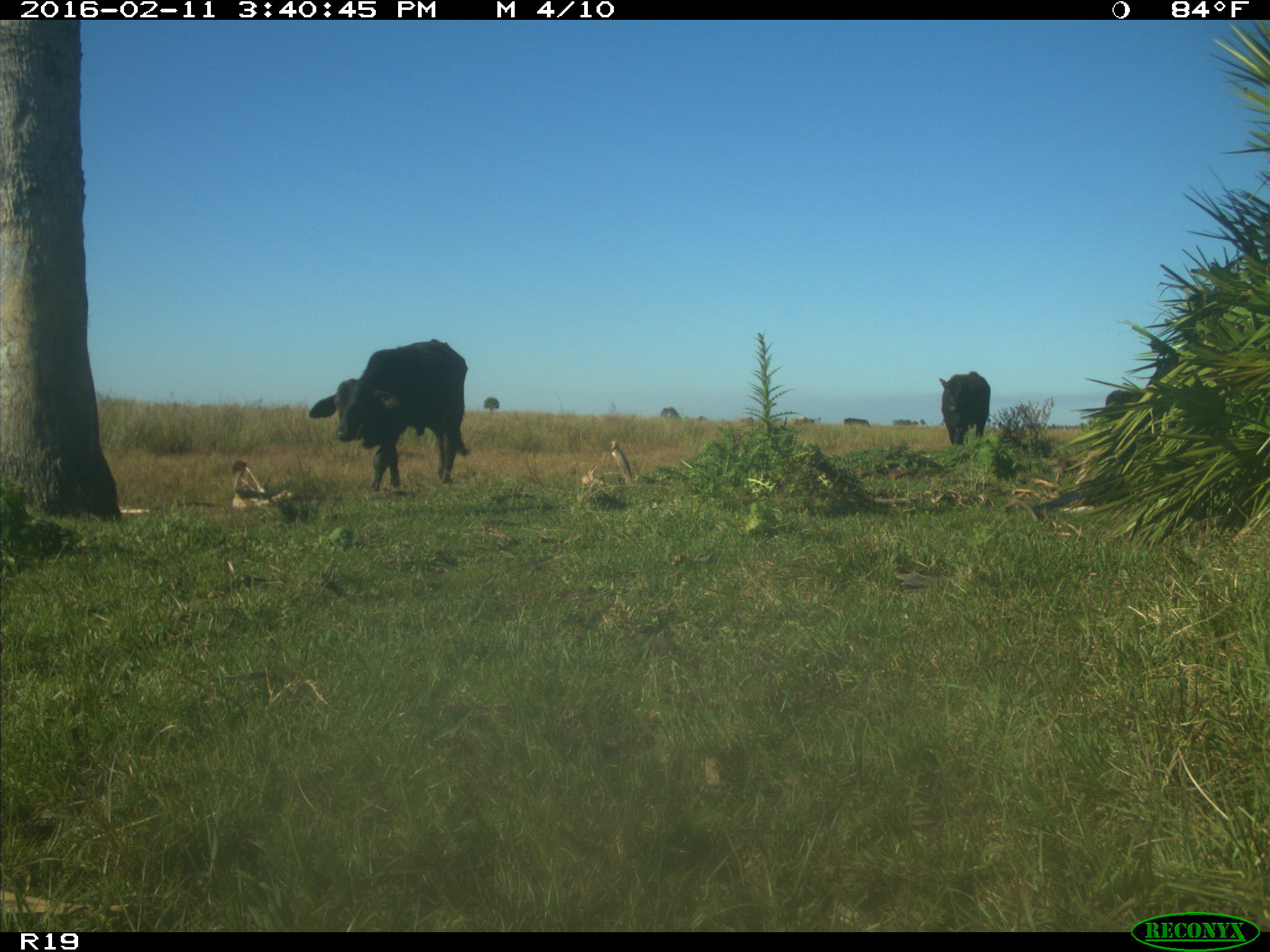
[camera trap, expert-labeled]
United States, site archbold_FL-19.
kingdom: Animalia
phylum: Chordata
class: Mammalia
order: Artiodactyla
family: Bovidae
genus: Bos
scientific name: Bos taurus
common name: domestic cow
Bos taurus (domestic cow).